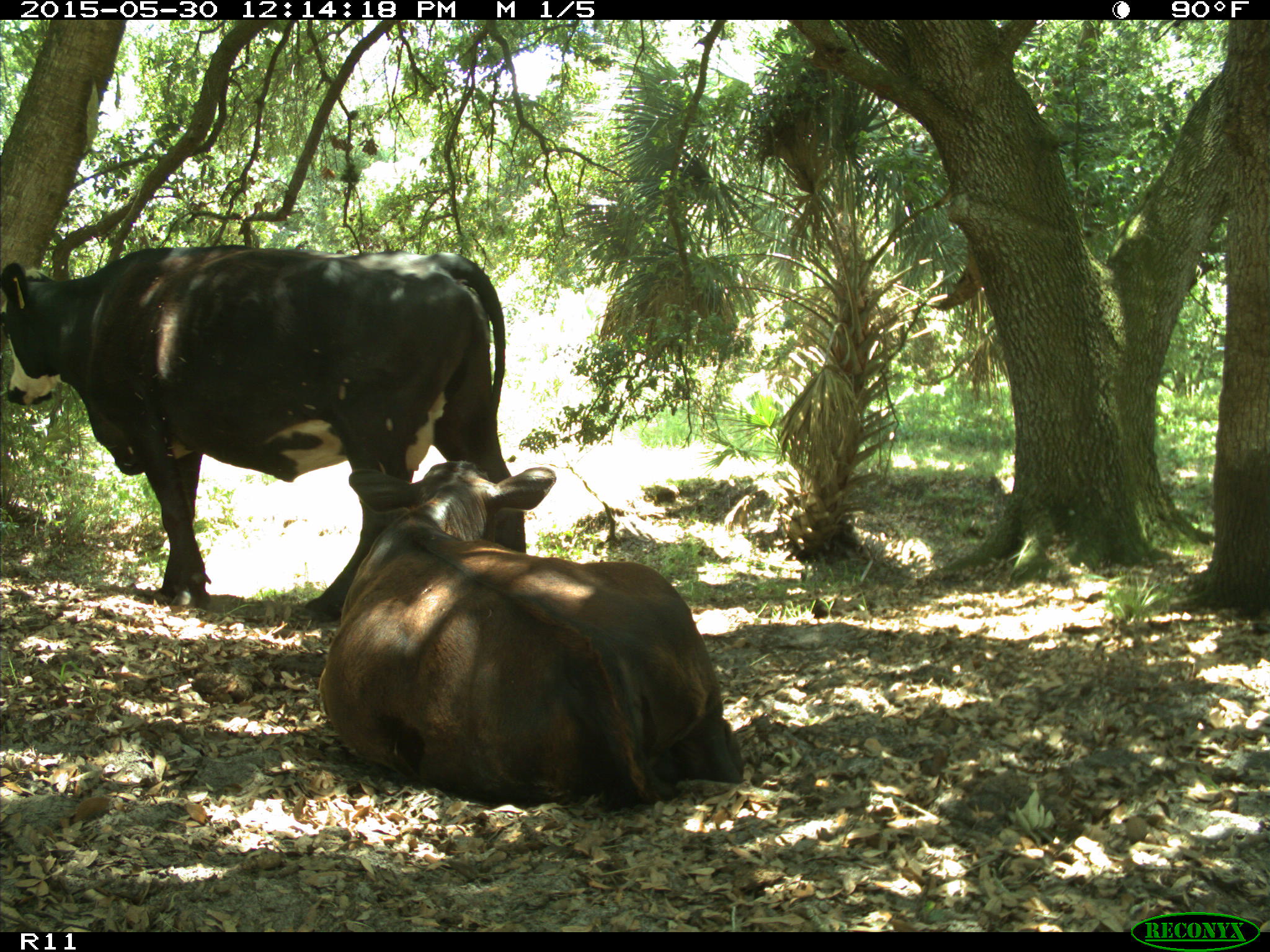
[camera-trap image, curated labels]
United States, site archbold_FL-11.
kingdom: Animalia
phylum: Chordata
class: Mammalia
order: Artiodactyla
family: Bovidae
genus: Bos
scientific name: Bos taurus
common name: domestic cow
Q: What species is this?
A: Bos taurus (domestic cow).